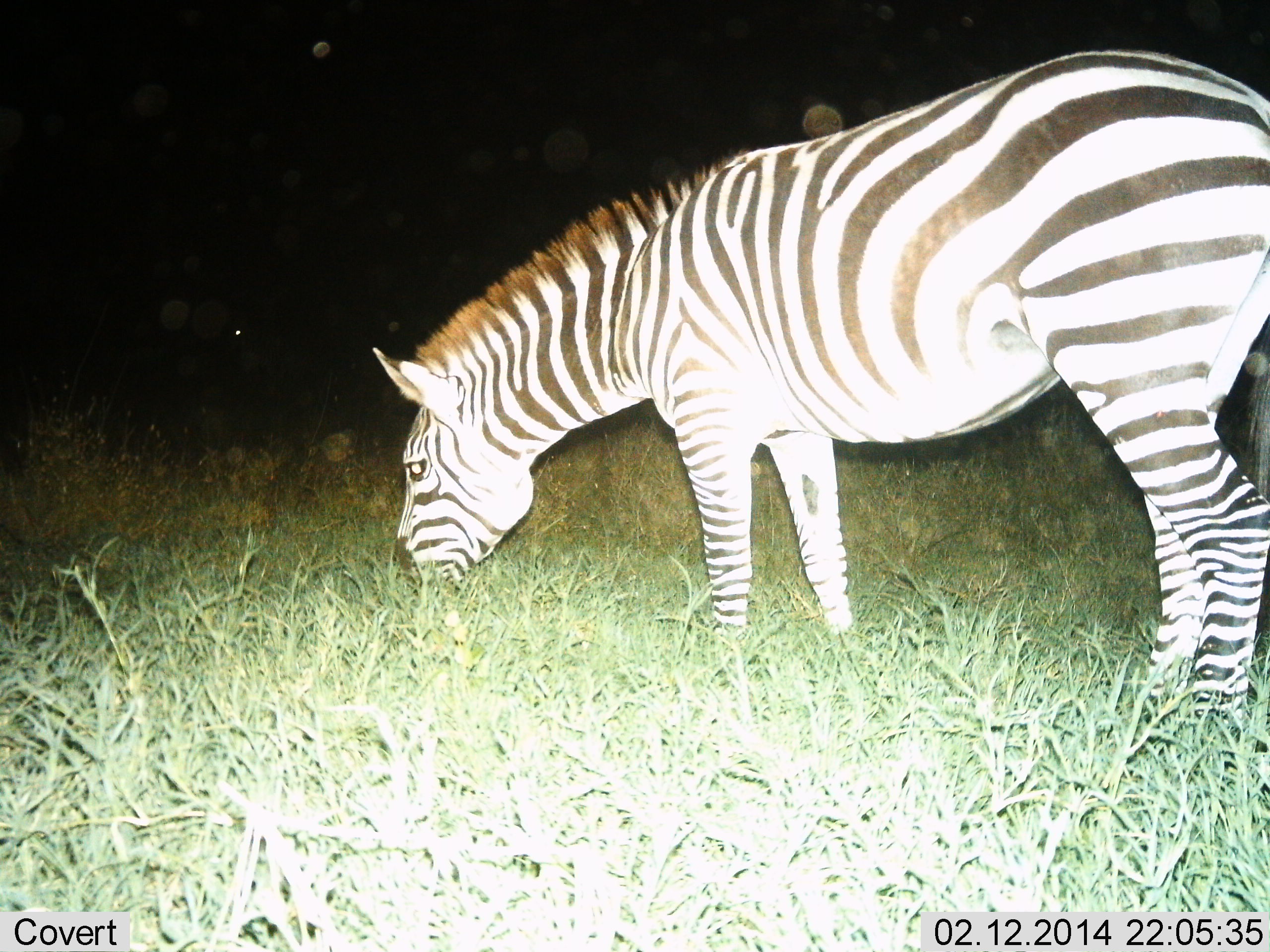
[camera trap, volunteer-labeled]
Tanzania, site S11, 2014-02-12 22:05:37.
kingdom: Animalia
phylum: Chordata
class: Mammalia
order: Perissodactyla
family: Equidae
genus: Equus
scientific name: Equus quagga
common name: plains zebra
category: zebra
Zebra (plains zebra) (Equus quagga), count 1. Behavior (volunteer vote fractions): standing 30%, resting 0%, moving 0%, interacting 0%. Young present (vote fraction): 0%. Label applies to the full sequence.